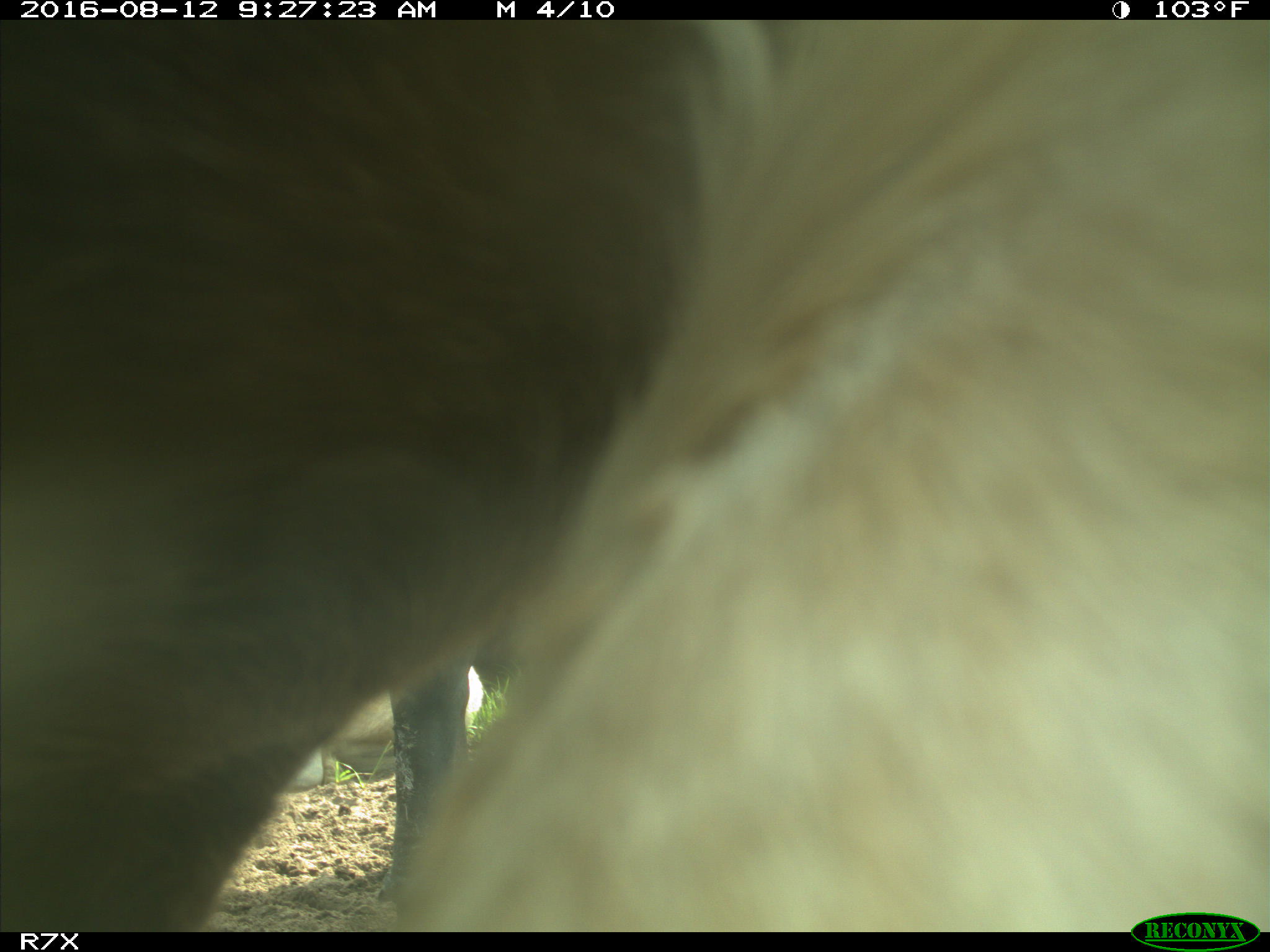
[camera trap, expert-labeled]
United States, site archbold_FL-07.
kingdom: Animalia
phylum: Chordata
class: Mammalia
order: Artiodactyla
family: Bovidae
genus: Bos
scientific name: Bos taurus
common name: domestic cow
Bos taurus (domestic cow).